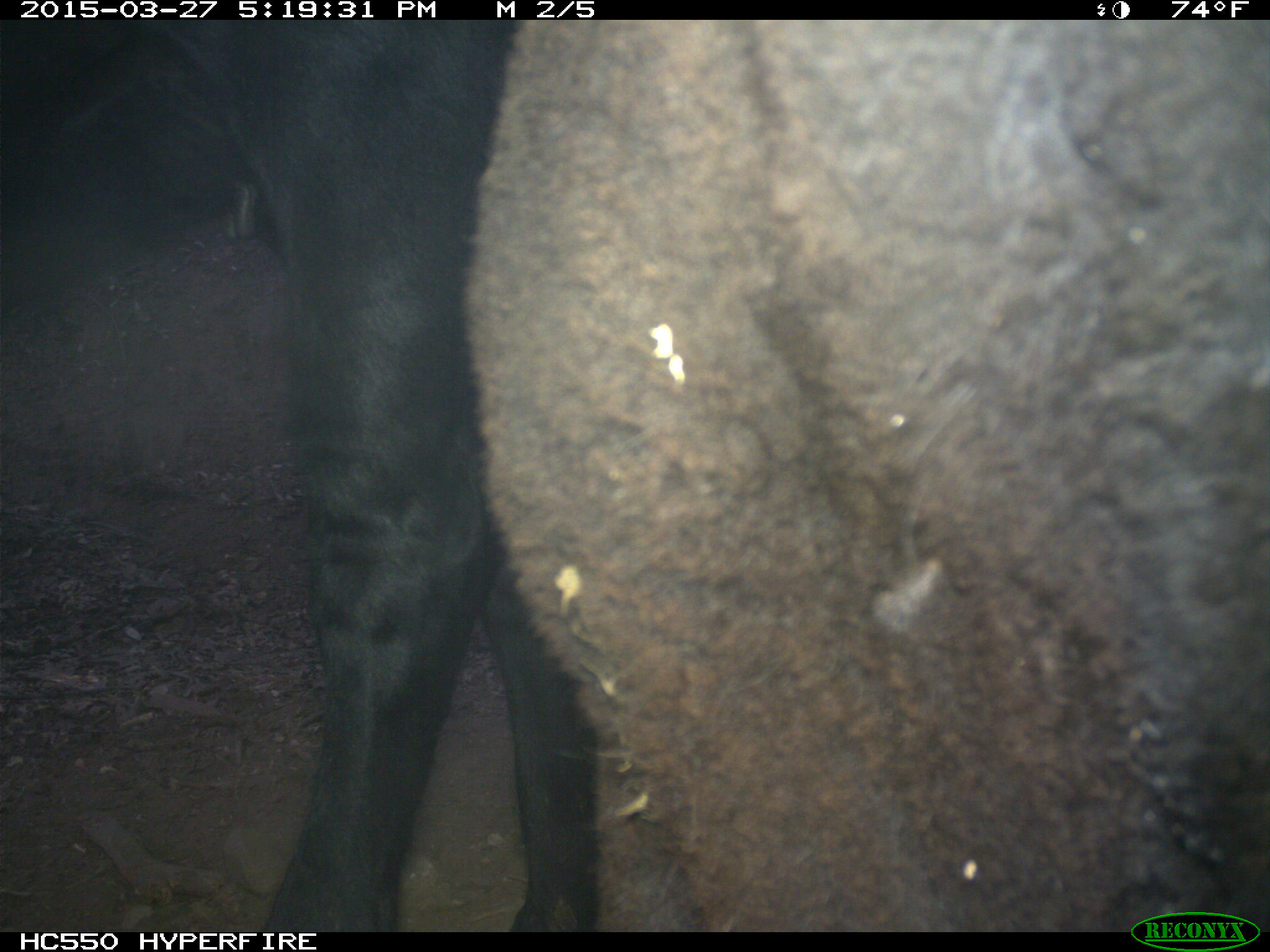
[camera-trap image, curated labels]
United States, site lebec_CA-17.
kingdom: Animalia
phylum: Chordata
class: Mammalia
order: Artiodactyla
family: Bovidae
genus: Bos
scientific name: Bos taurus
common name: domestic cow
Bos taurus (domestic cow).